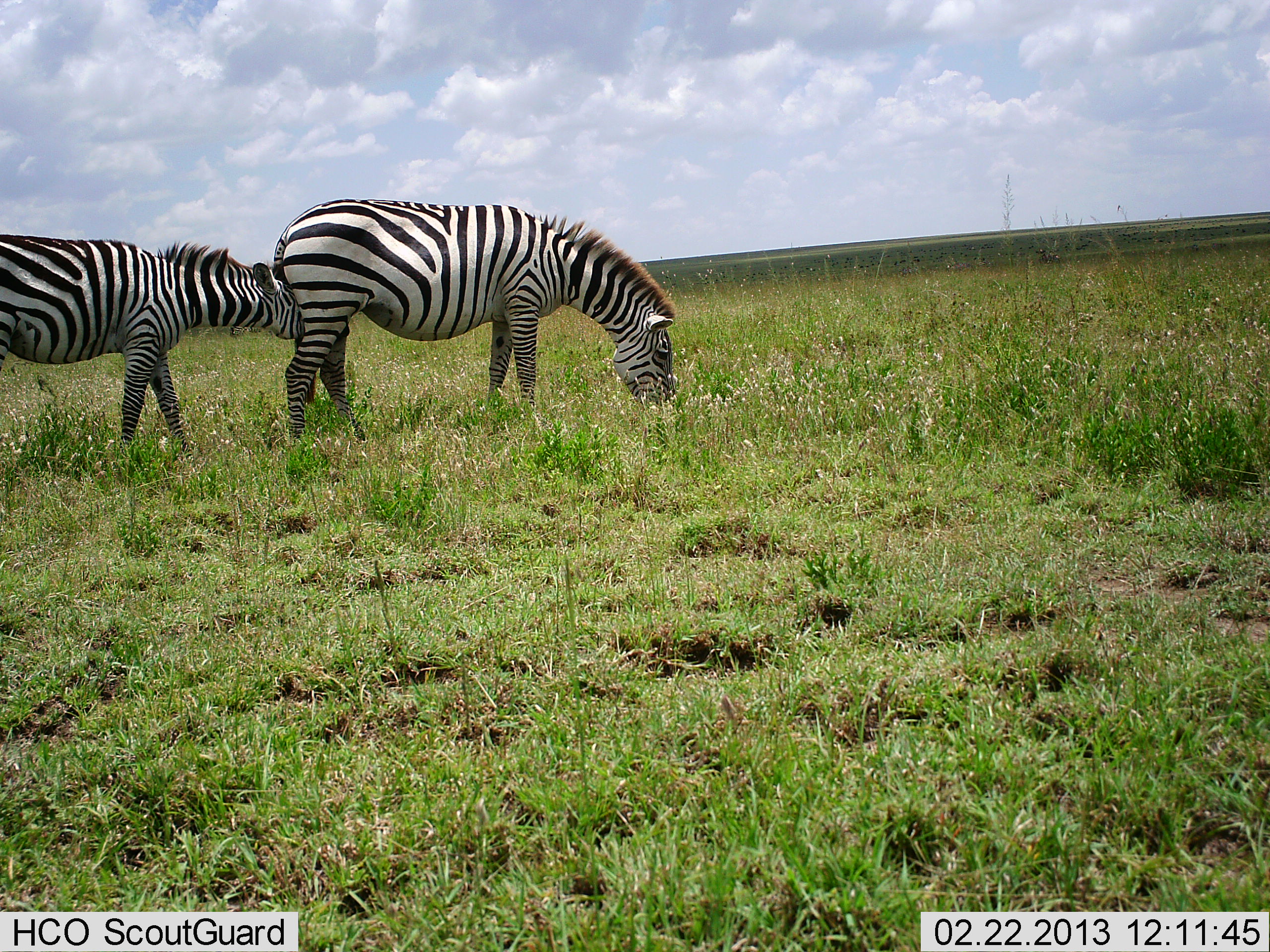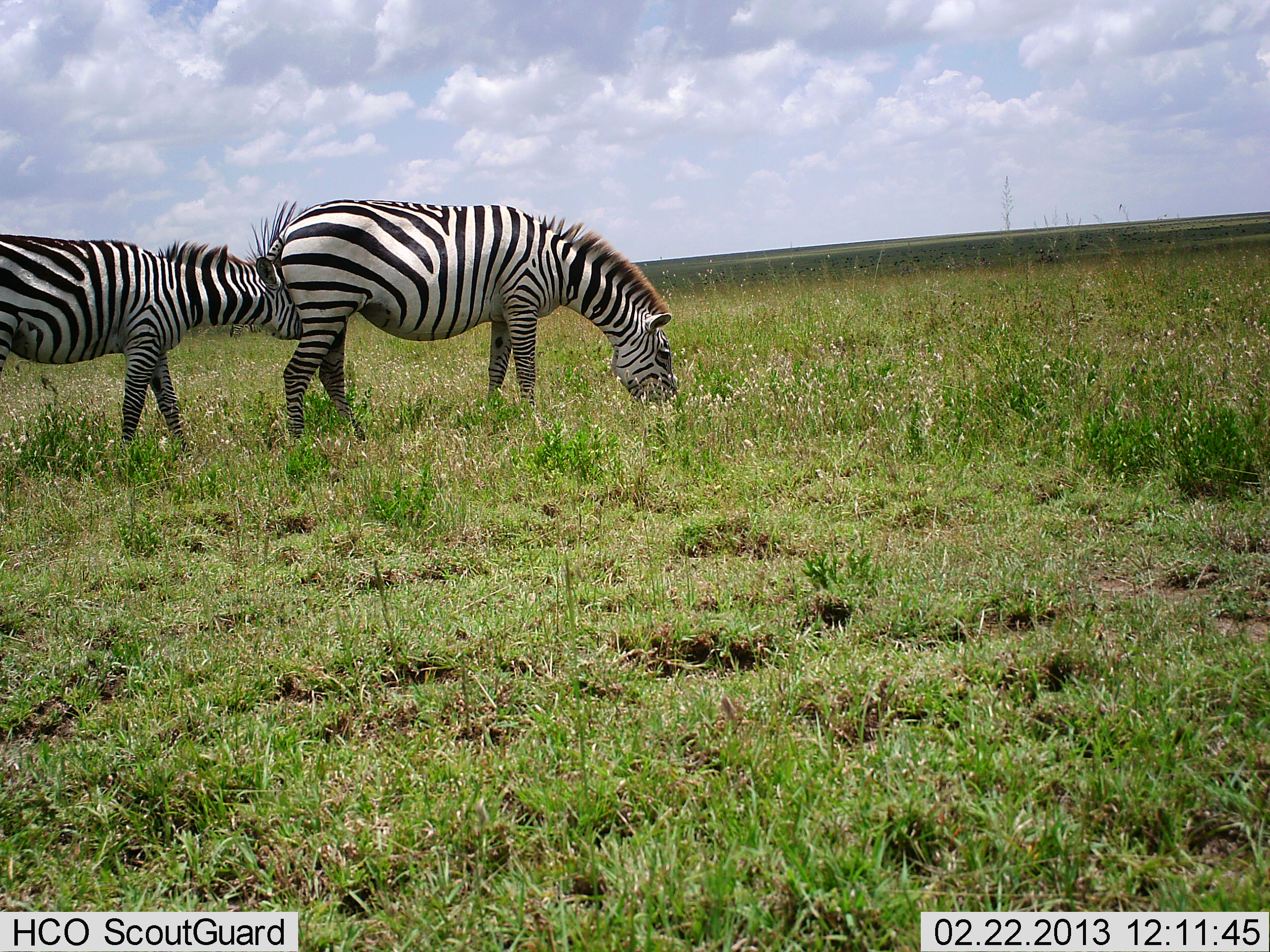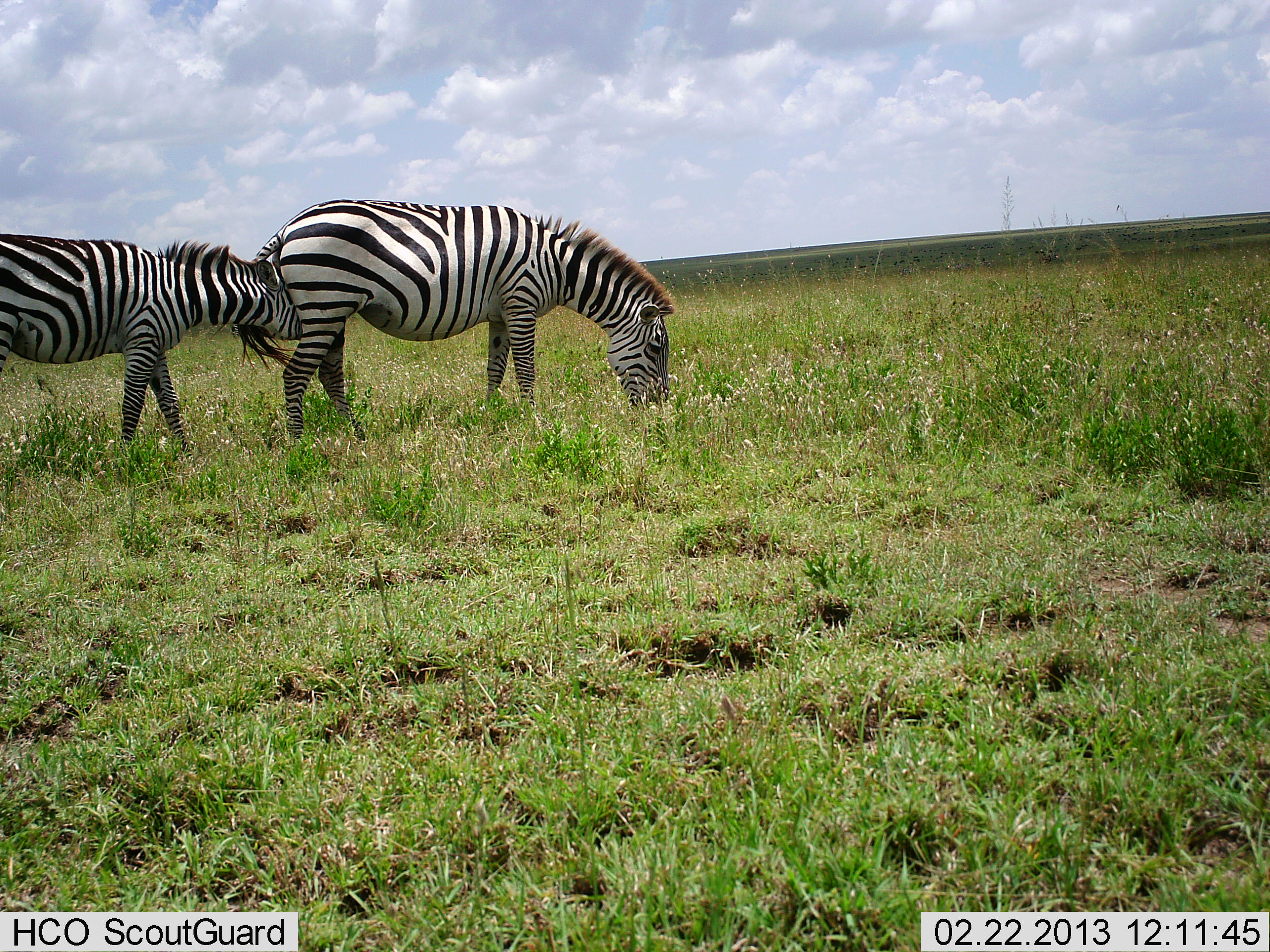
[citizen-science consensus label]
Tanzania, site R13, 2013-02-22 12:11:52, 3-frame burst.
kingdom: Animalia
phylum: Chordata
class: Mammalia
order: Perissodactyla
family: Equidae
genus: Equus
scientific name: Equus quagga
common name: plains zebra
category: zebra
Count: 2.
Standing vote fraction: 30%.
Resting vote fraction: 0%.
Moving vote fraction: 0%.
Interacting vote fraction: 55%.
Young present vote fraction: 0%.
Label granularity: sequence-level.